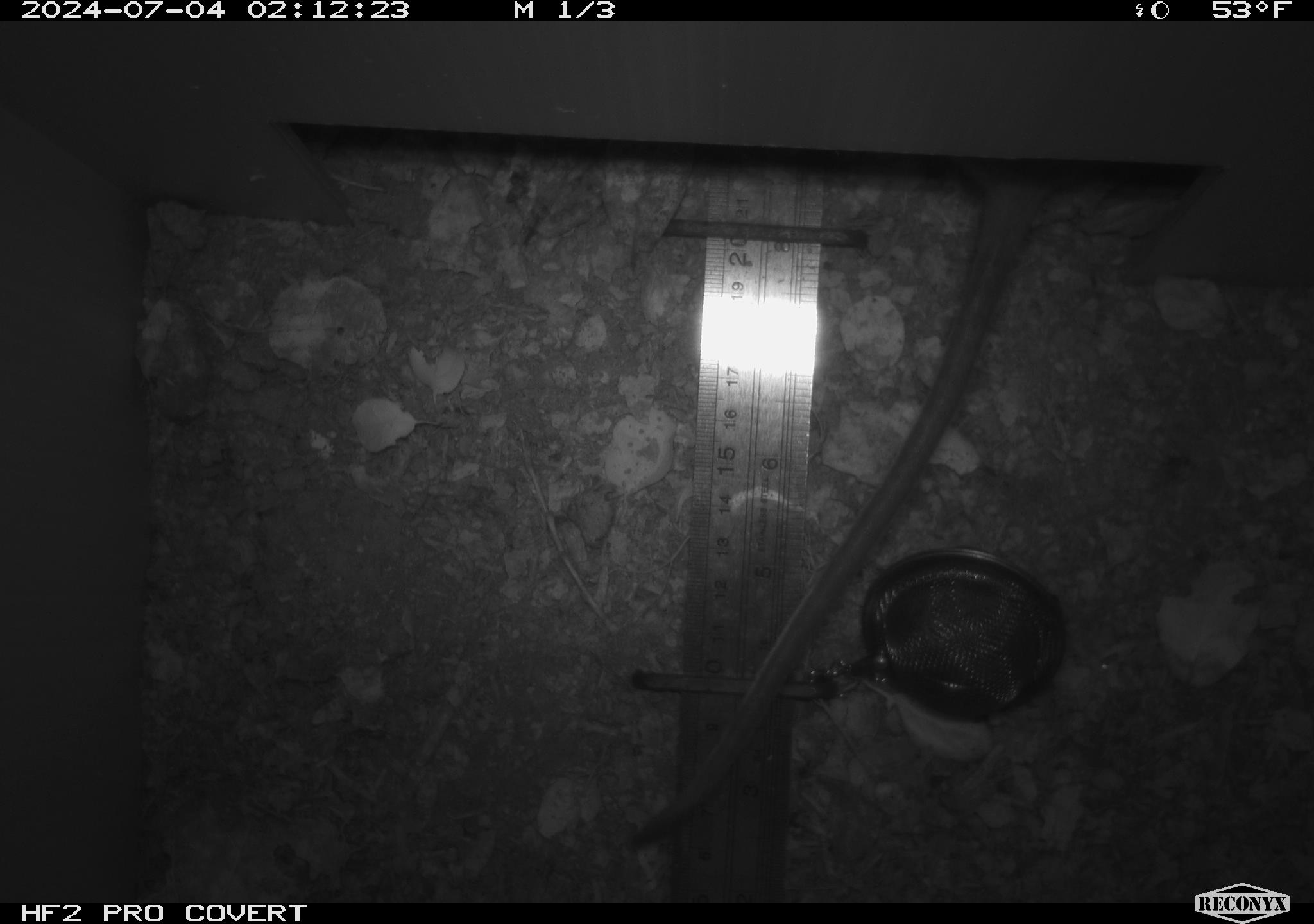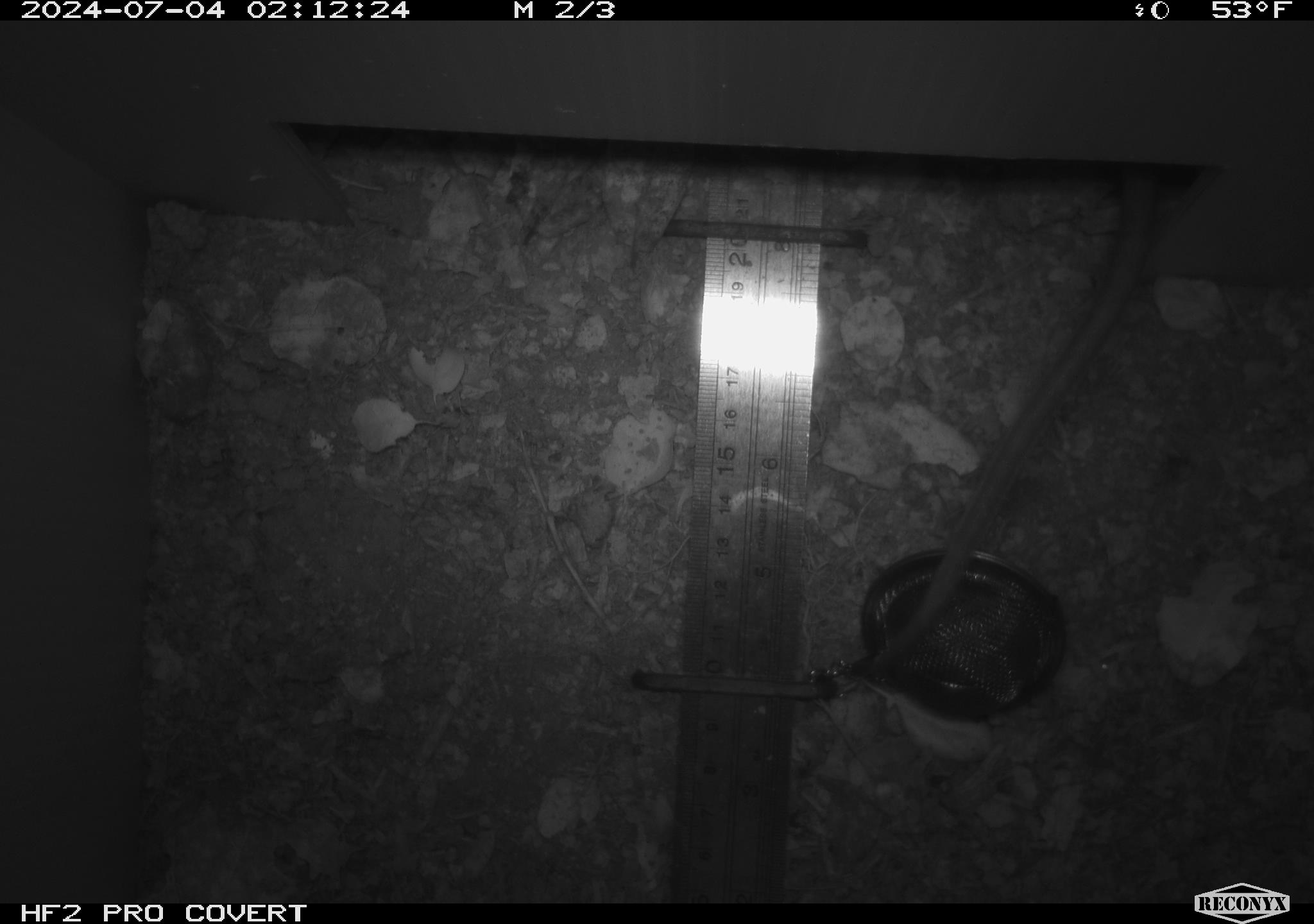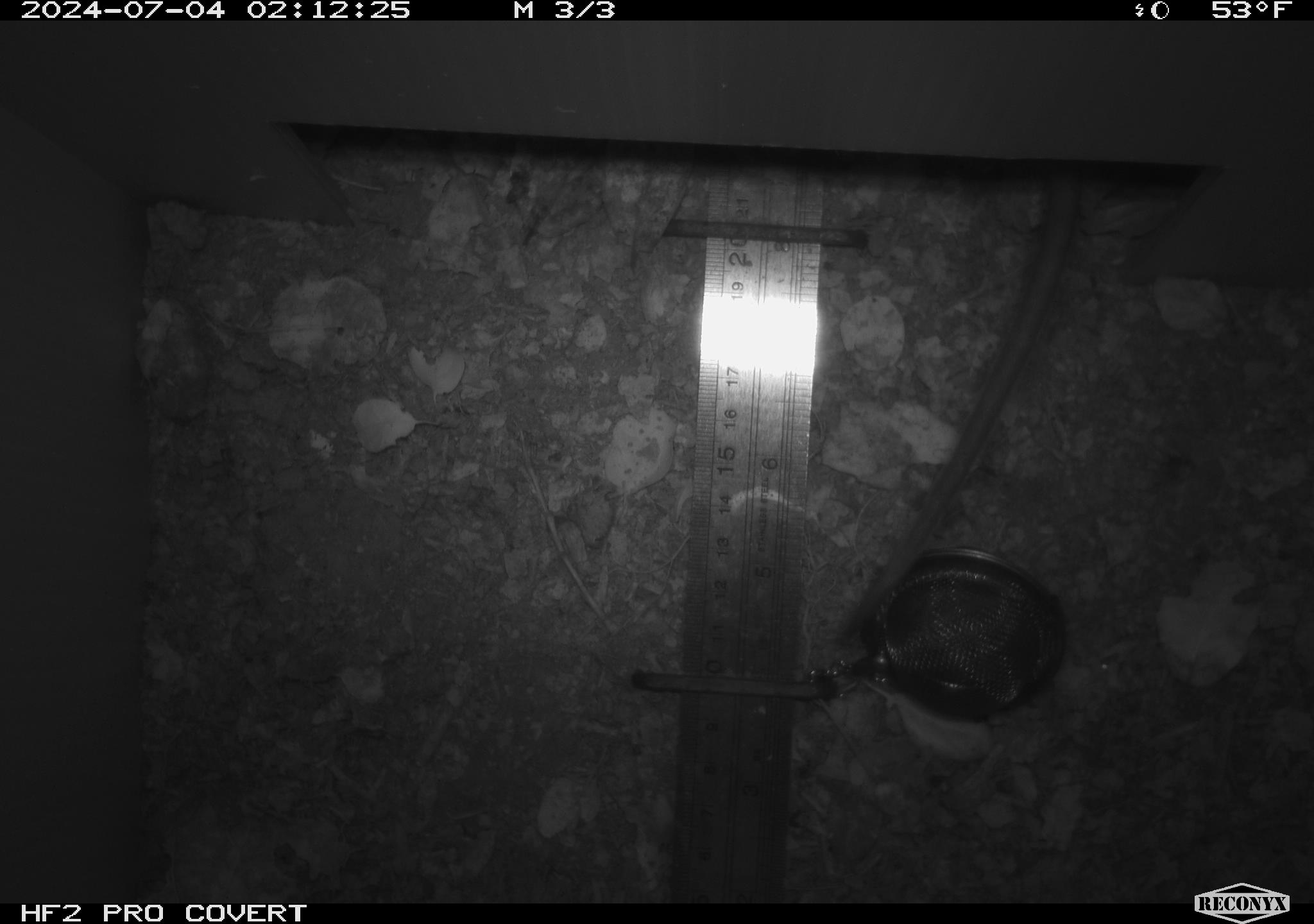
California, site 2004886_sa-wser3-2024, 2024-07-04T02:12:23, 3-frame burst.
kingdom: Animalia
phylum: Chordata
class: Mammalia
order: Rodentia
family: Cricetidae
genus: Neotoma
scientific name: Neotoma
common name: pack rat or woodrat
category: neotoma species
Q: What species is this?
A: Neotoma species (pack rat or woodrat) (Neotoma).